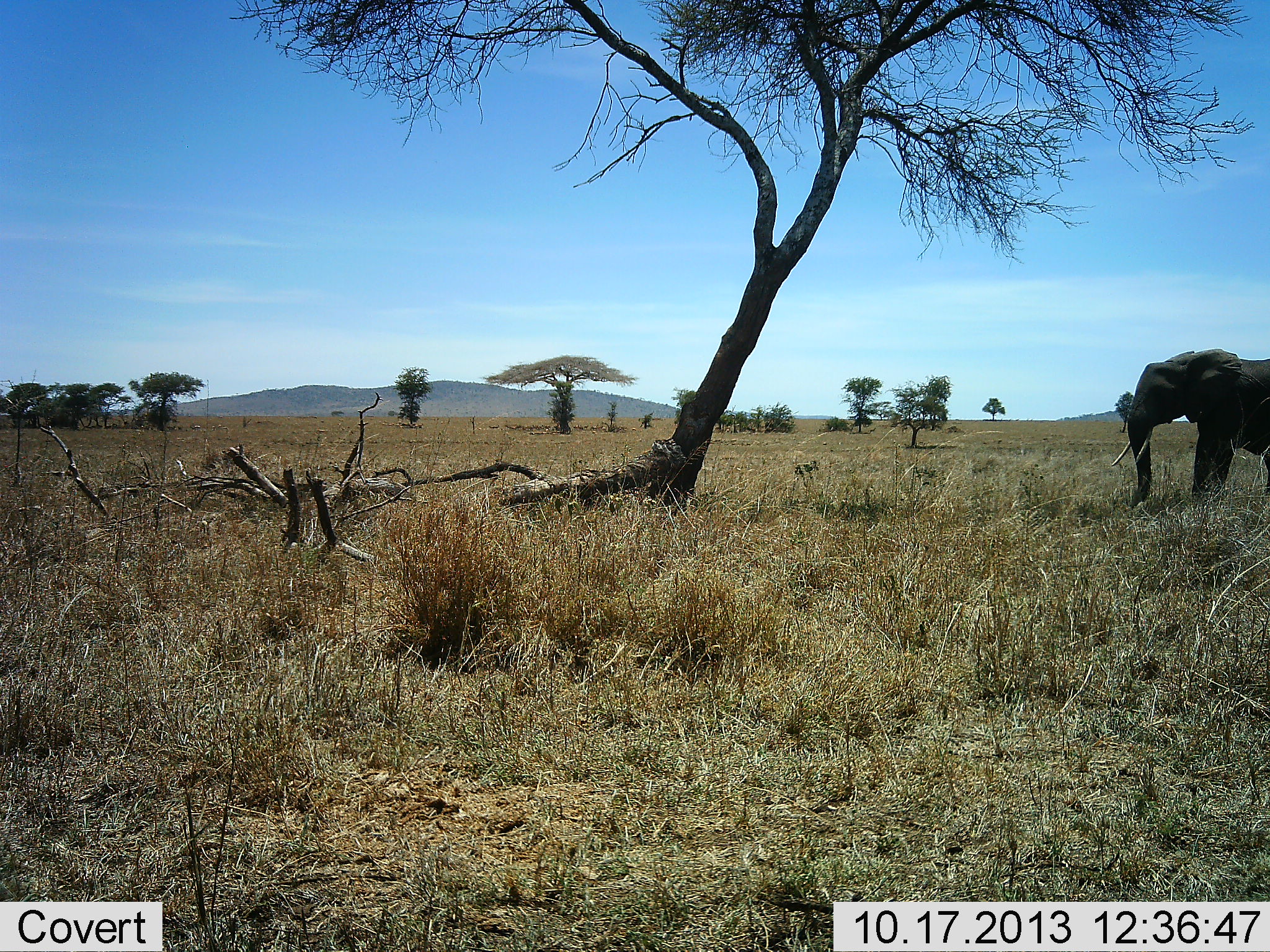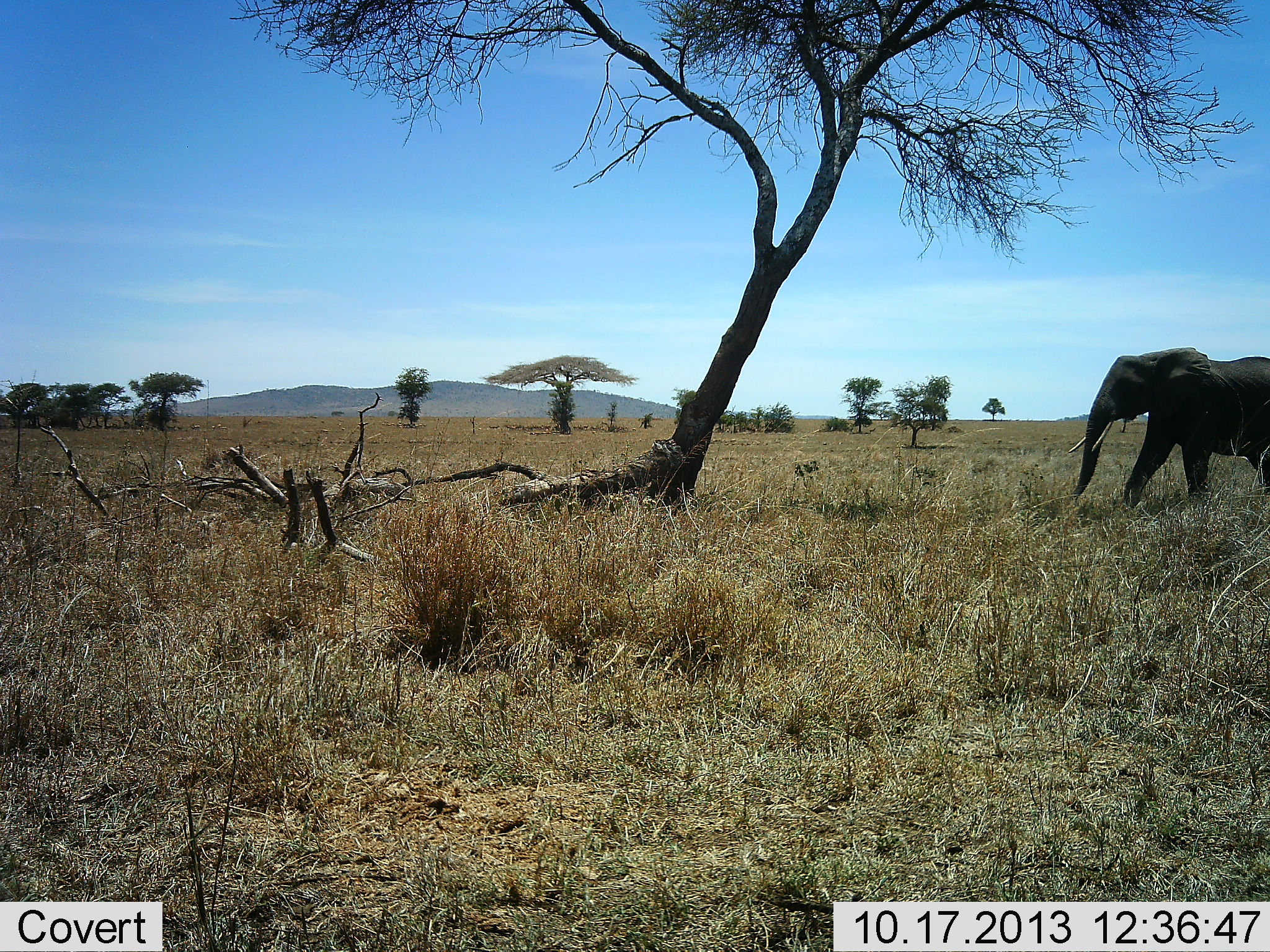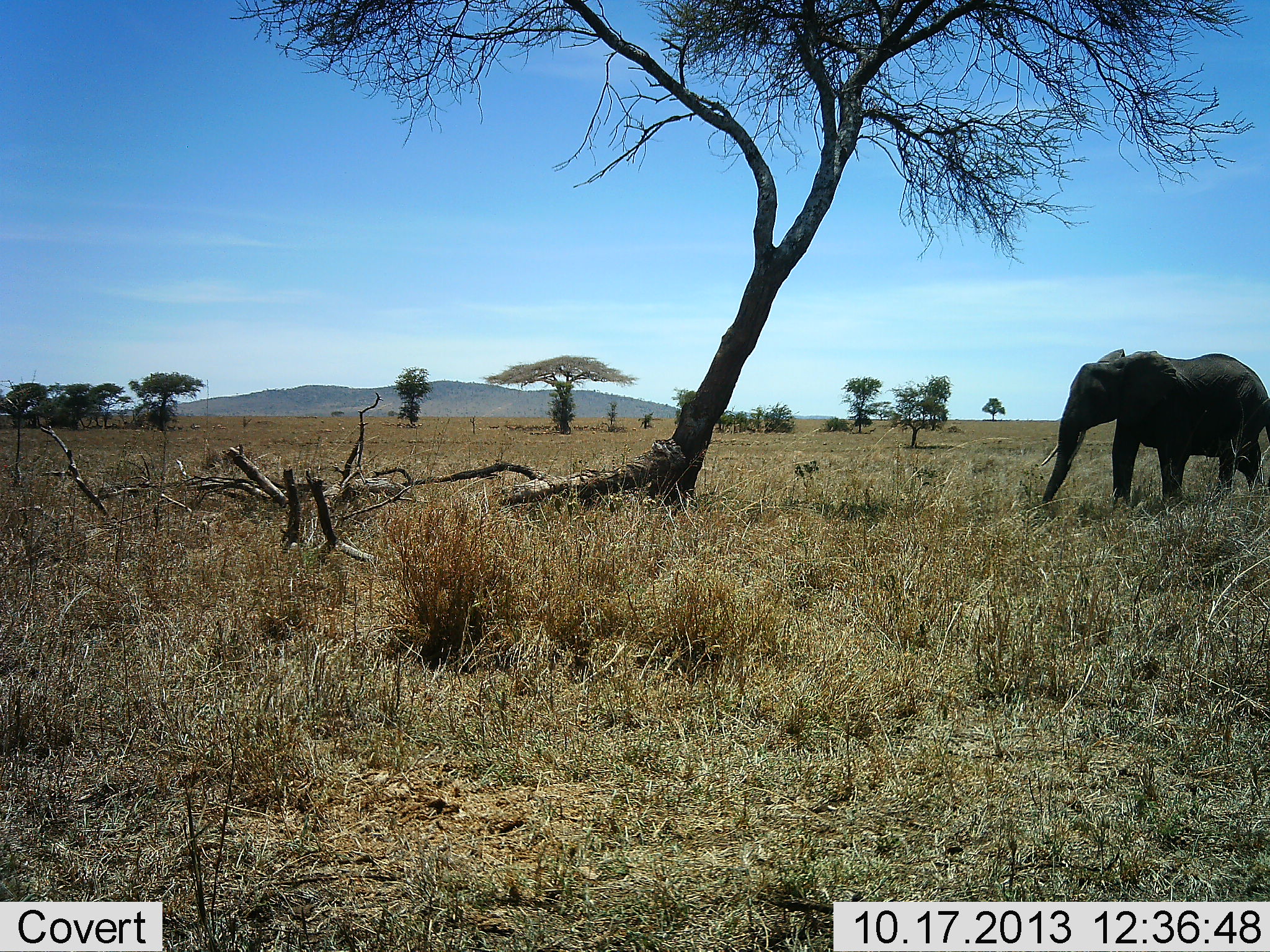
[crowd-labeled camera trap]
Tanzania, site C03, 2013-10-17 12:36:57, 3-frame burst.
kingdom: Animalia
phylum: Chordata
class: Mammalia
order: Proboscidea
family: Elephantidae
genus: Loxodonta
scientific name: Loxodonta africana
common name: african bush elephant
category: elephant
Elephant (african bush elephant) (Loxodonta africana), count 1. Behavior (volunteer vote fractions): standing 10%, resting 0%, moving 90%, interacting 0%. Young present (vote fraction): 0%. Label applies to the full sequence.